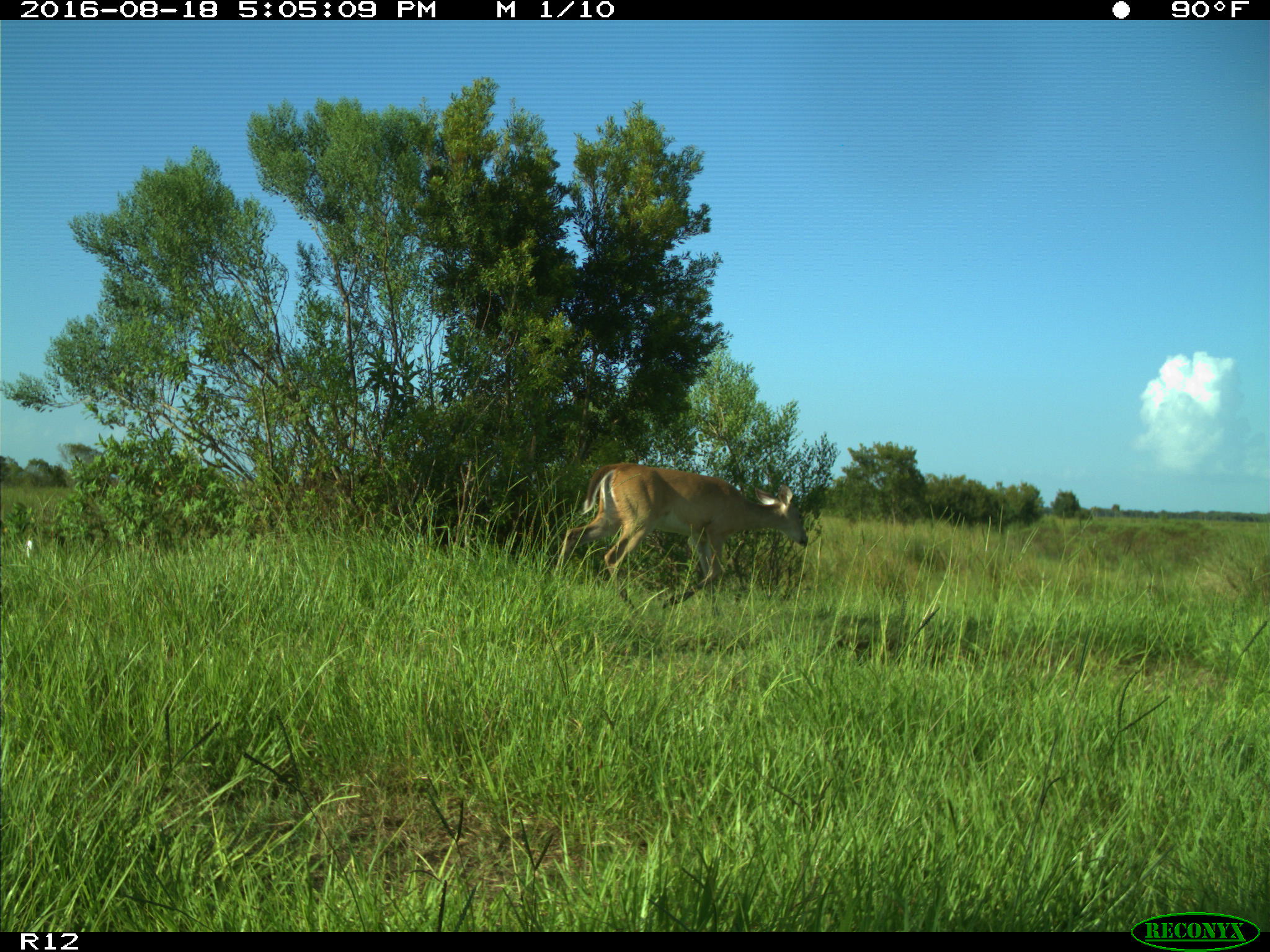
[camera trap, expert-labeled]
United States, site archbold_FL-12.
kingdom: Animalia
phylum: Chordata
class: Mammalia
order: Artiodactyla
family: Cervidae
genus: Odocoileus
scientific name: Odocoileus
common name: deer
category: unidentified deer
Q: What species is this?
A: Unidentified deer (deer) (Odocoileus).